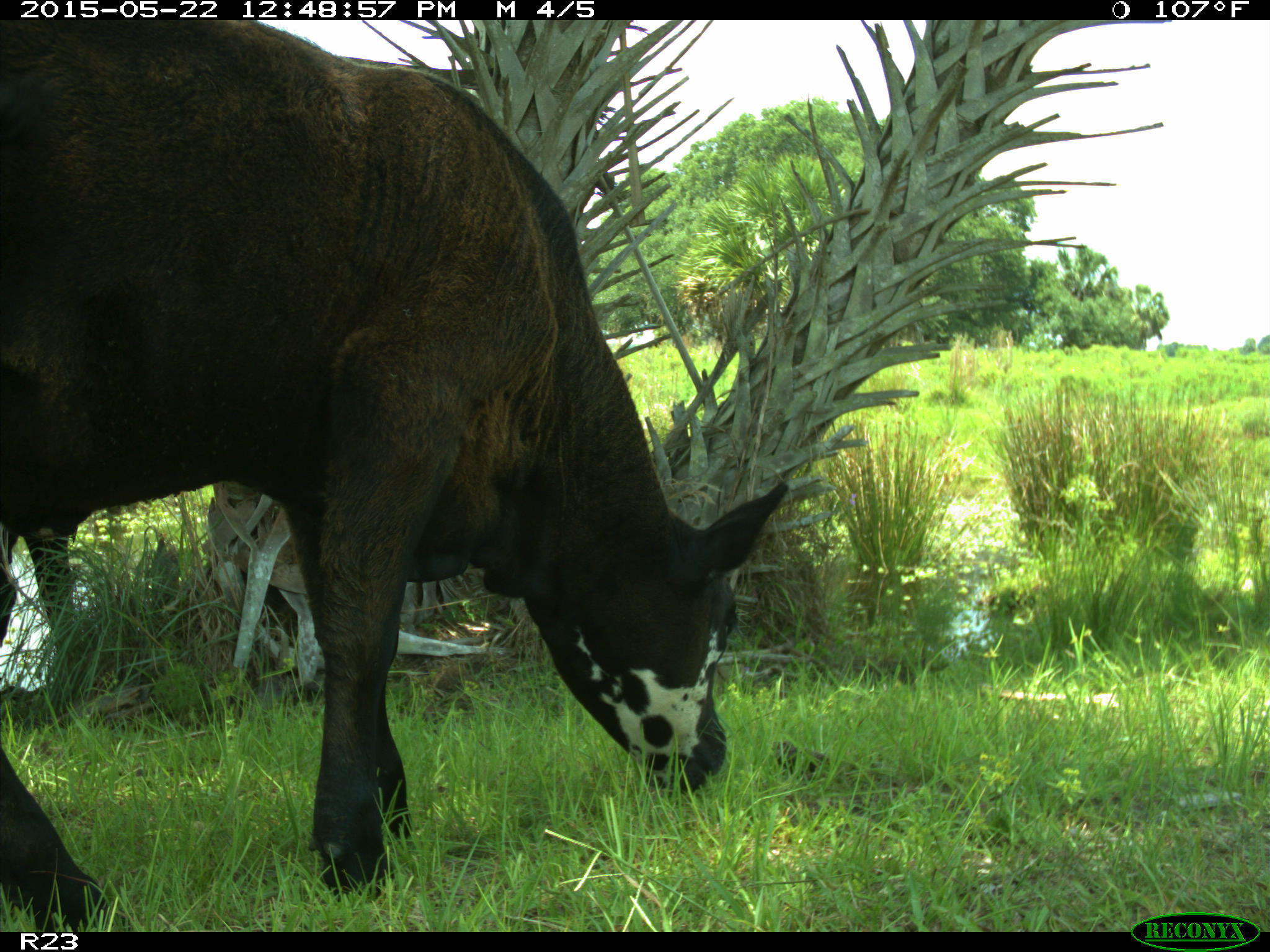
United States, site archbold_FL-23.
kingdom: Animalia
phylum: Chordata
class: Mammalia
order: Artiodactyla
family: Bovidae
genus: Bos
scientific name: Bos taurus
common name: domestic cow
Bos taurus (domestic cow).